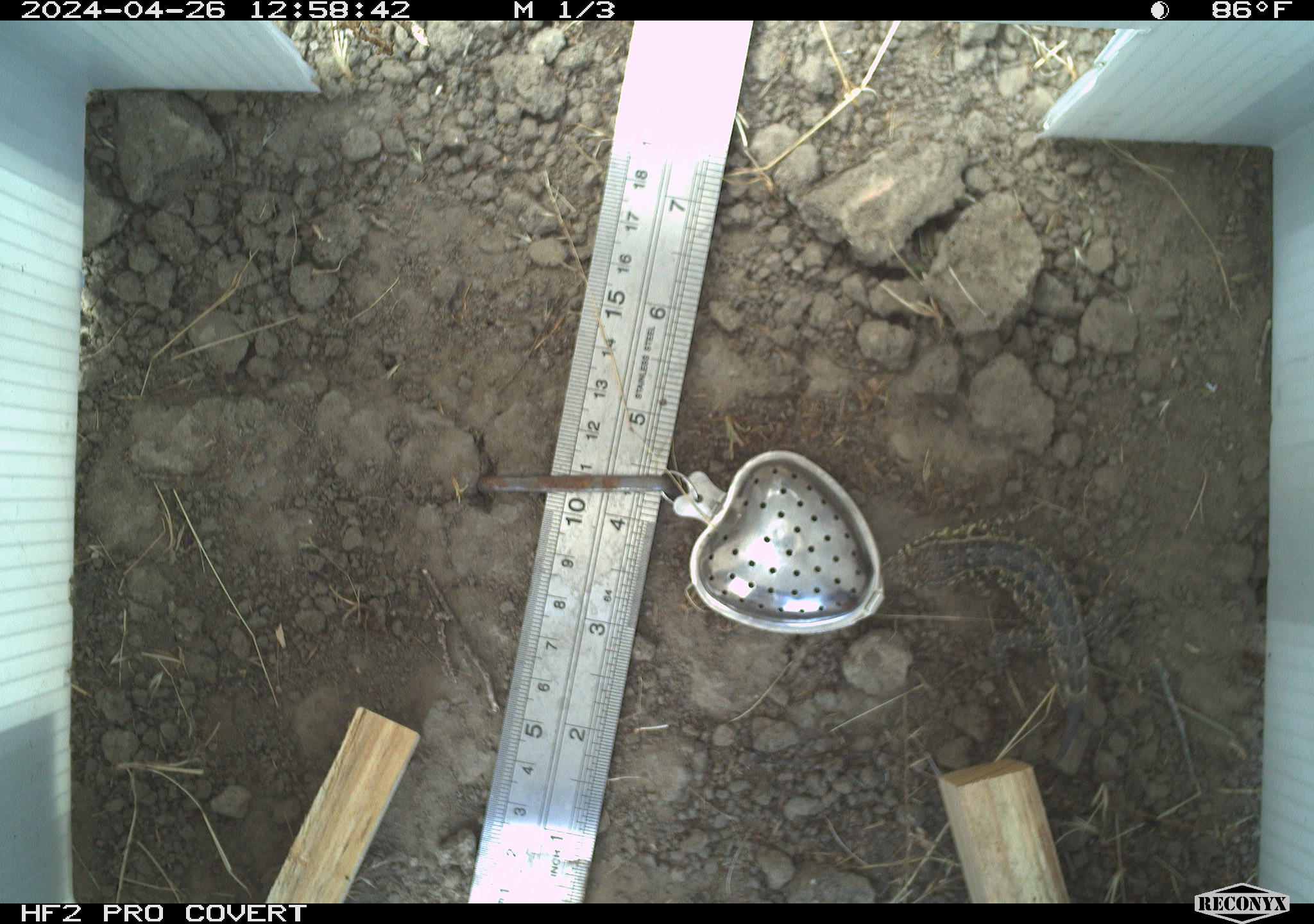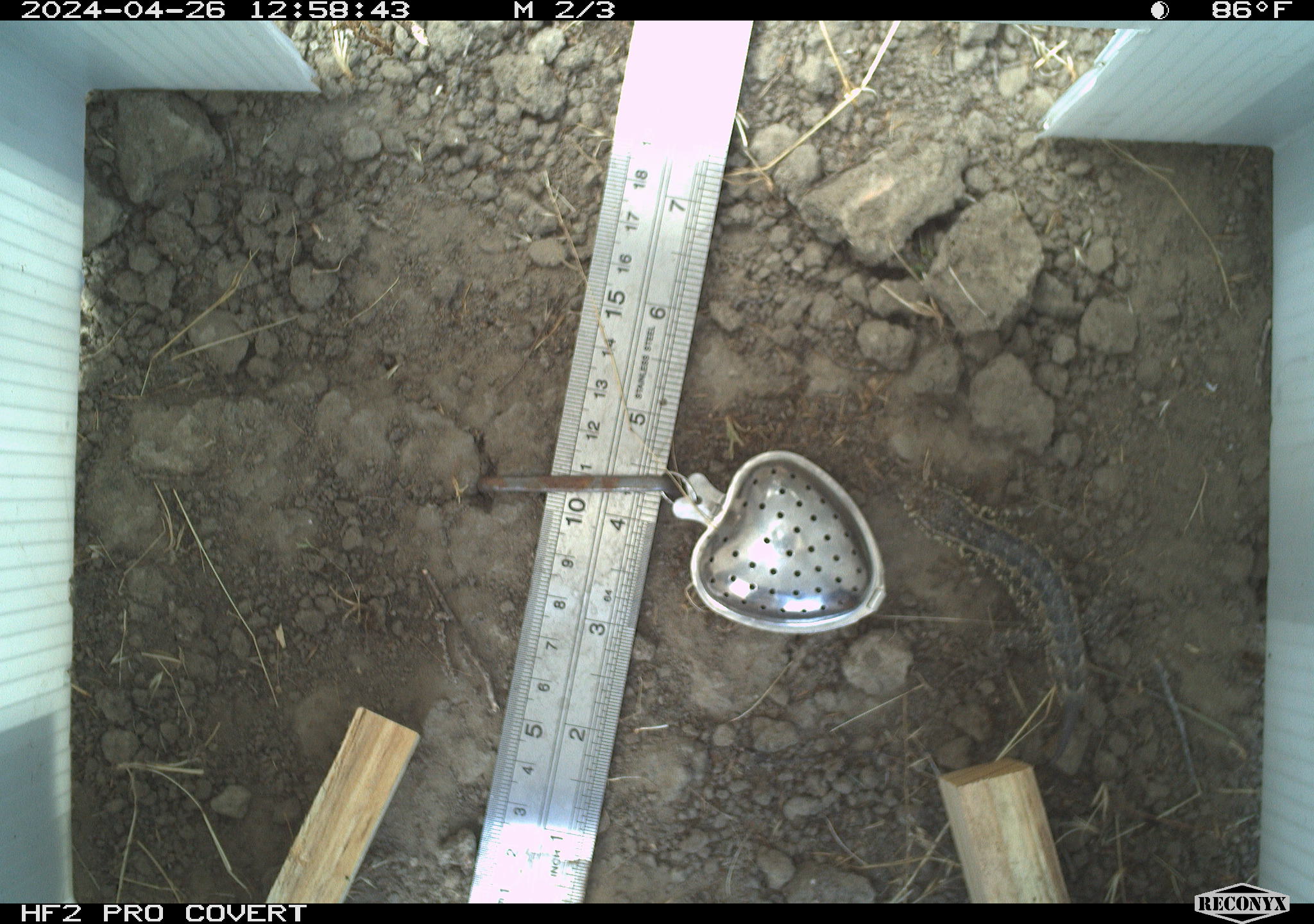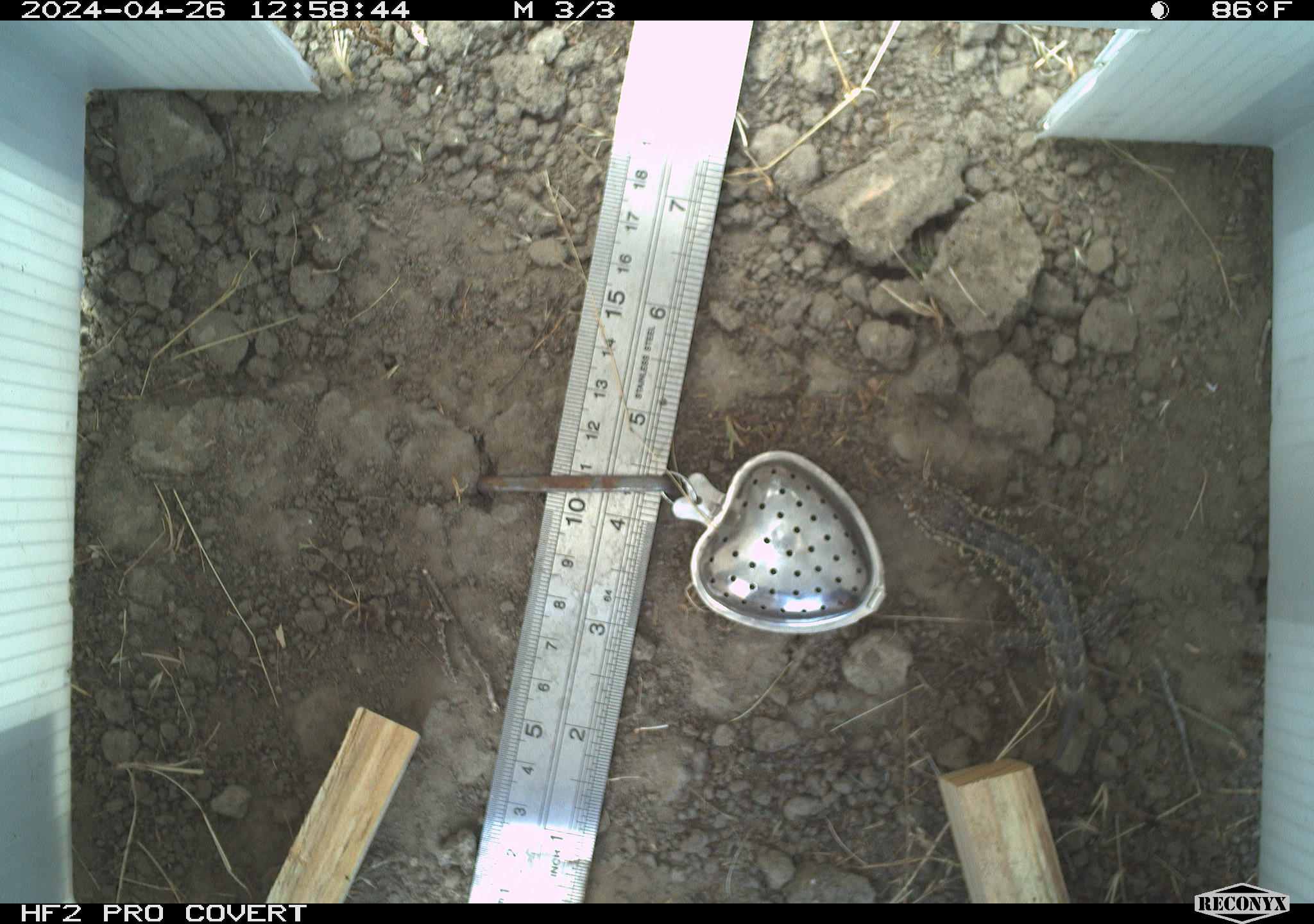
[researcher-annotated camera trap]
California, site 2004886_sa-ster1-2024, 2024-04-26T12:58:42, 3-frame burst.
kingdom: Animalia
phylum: Chordata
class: Reptilia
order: Squamata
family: Phrynosomatidae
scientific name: Phrynosomatidae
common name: phrynosomatid lizards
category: phrynosomatidae family